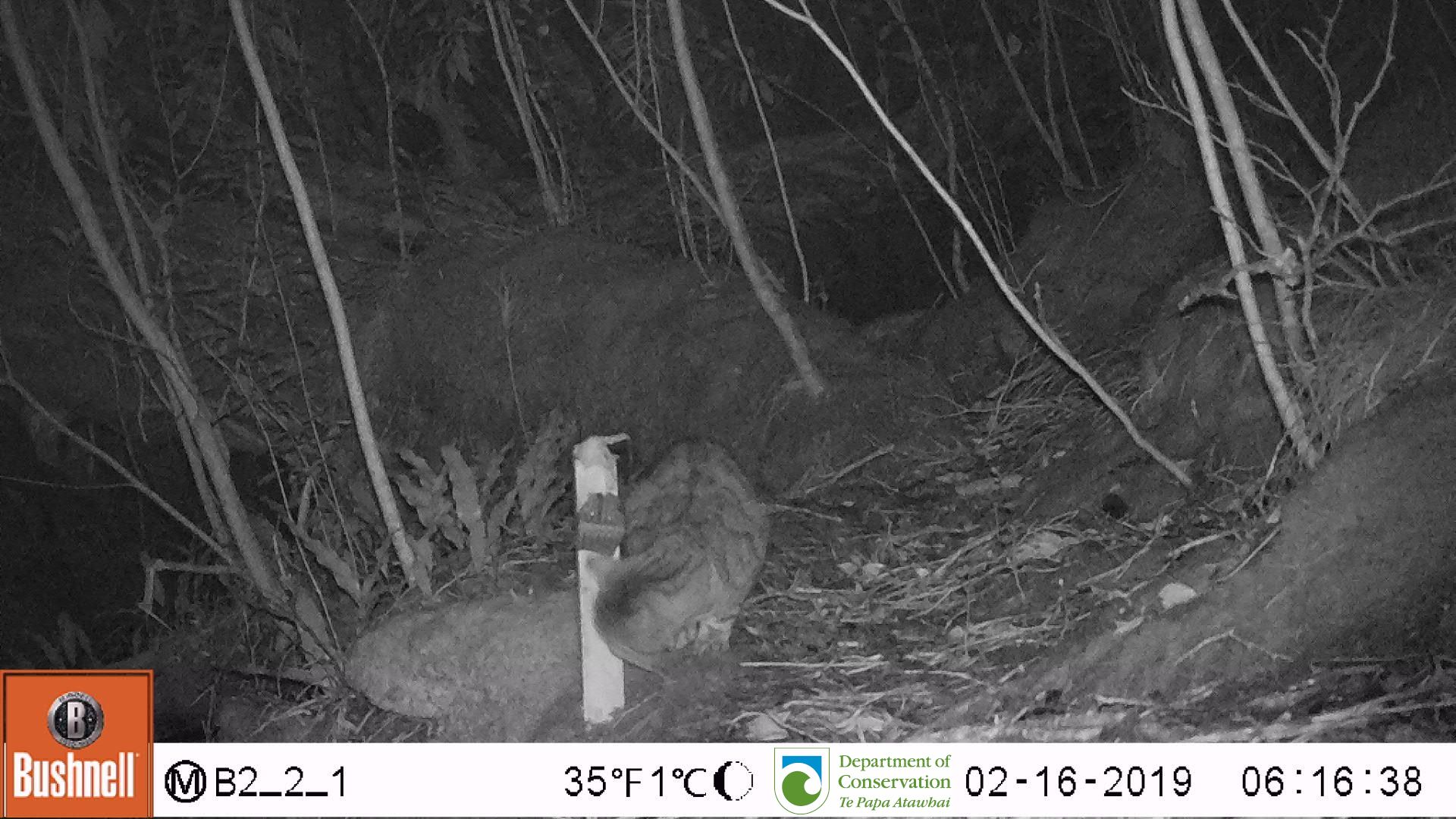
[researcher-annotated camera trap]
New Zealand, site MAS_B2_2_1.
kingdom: Animalia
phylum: Chordata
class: Mammalia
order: Carnivora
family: Felidae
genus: Felis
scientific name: Felis catus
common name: domestic cat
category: cat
Cat (domestic cat) (Felis catus).